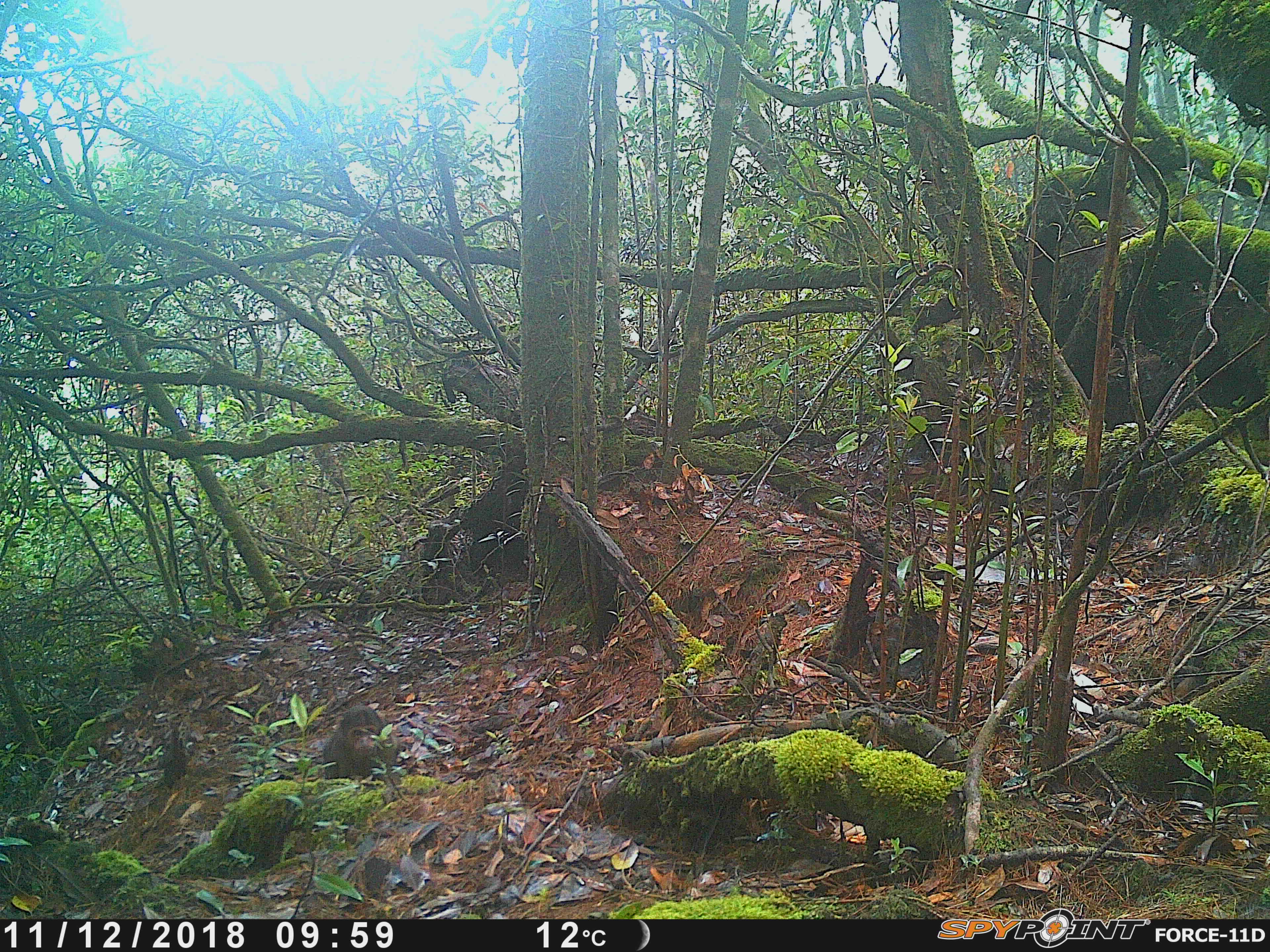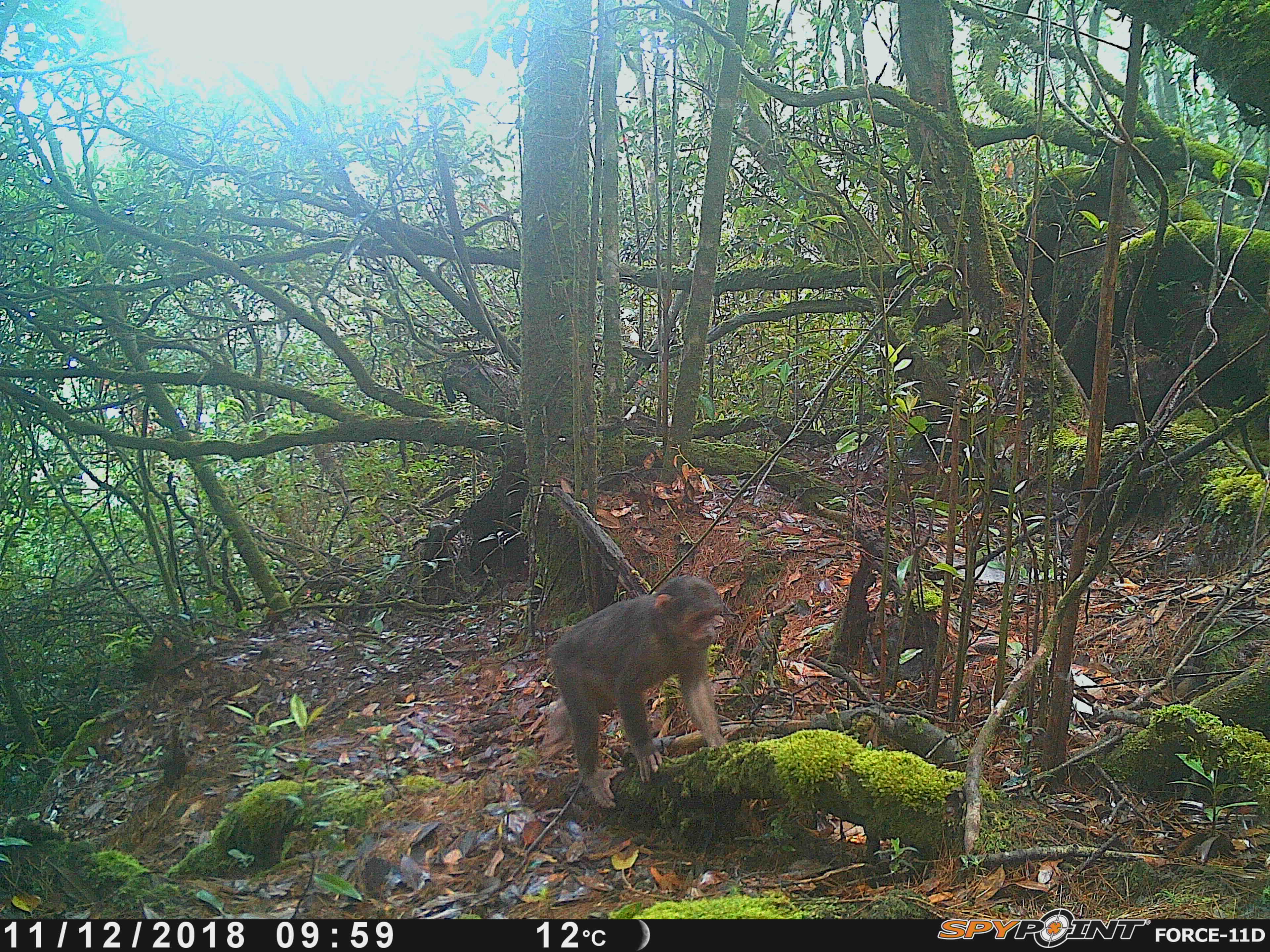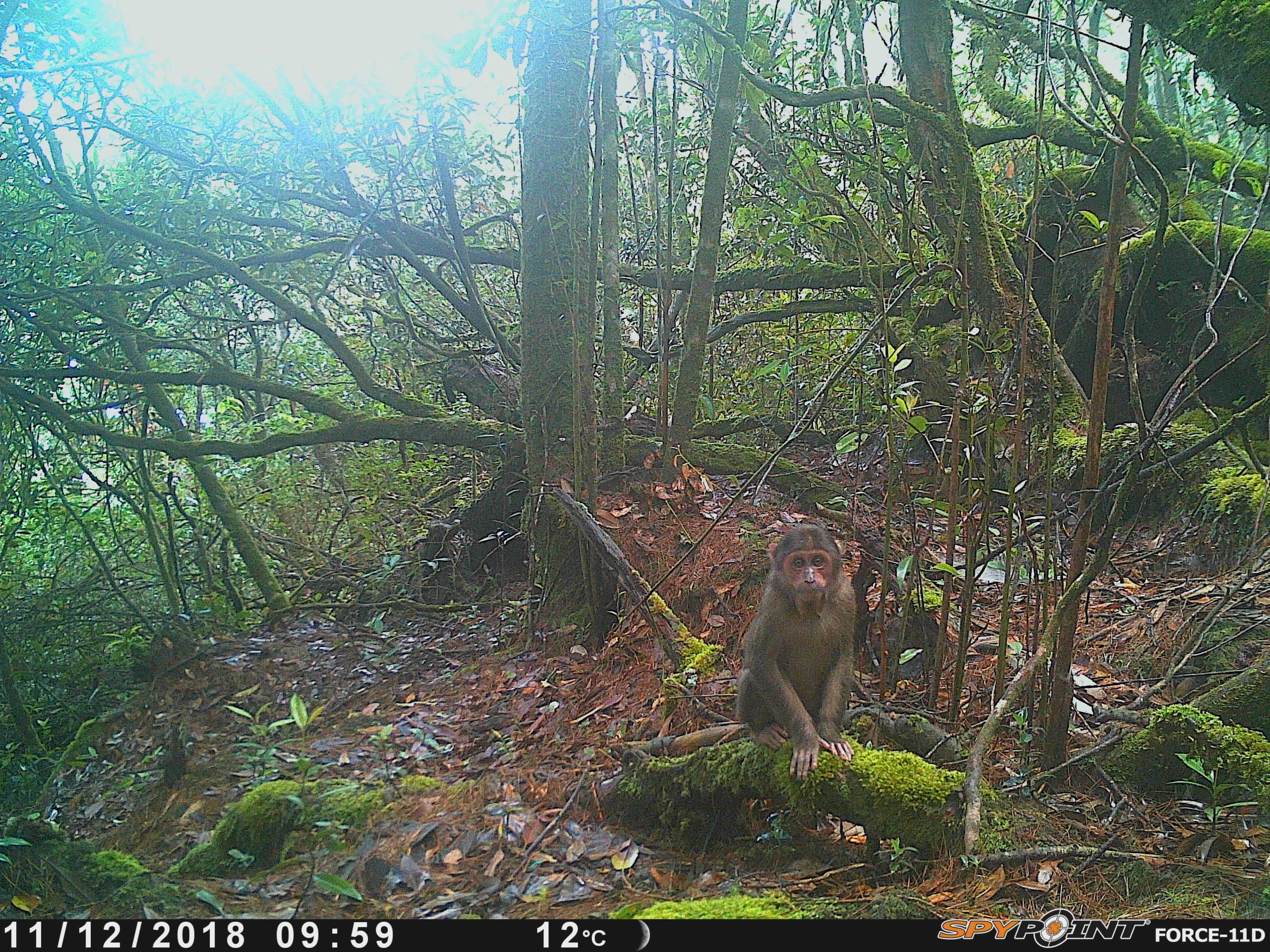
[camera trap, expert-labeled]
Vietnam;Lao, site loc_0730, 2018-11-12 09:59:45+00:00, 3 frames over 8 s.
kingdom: Animalia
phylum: Chordata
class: Mammalia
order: Primates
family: Cercopithecidae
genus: Macaca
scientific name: Macaca arctoides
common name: stump-tailed macaque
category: stump tailed macaque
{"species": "stump tailed macaque (stump-tailed macaque) (Macaca arctoides)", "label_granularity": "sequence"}